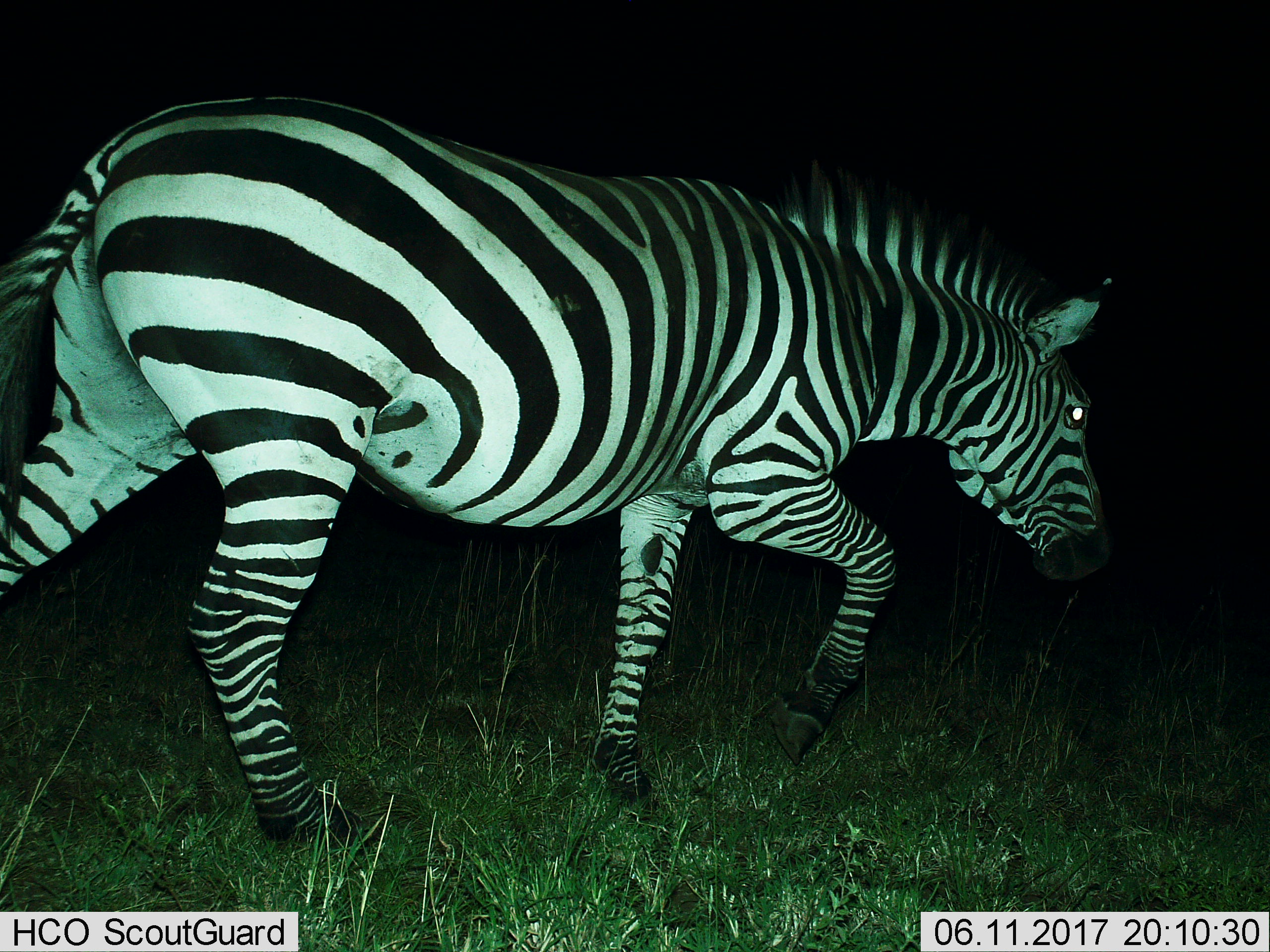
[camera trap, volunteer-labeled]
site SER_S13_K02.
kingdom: Animalia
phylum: Chordata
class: Mammalia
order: Perissodactyla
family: Equidae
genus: Equus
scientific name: Equus quagga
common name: plains zebra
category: zebraplains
Zebraplains (plains zebra) (Equus quagga), count 1. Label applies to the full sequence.